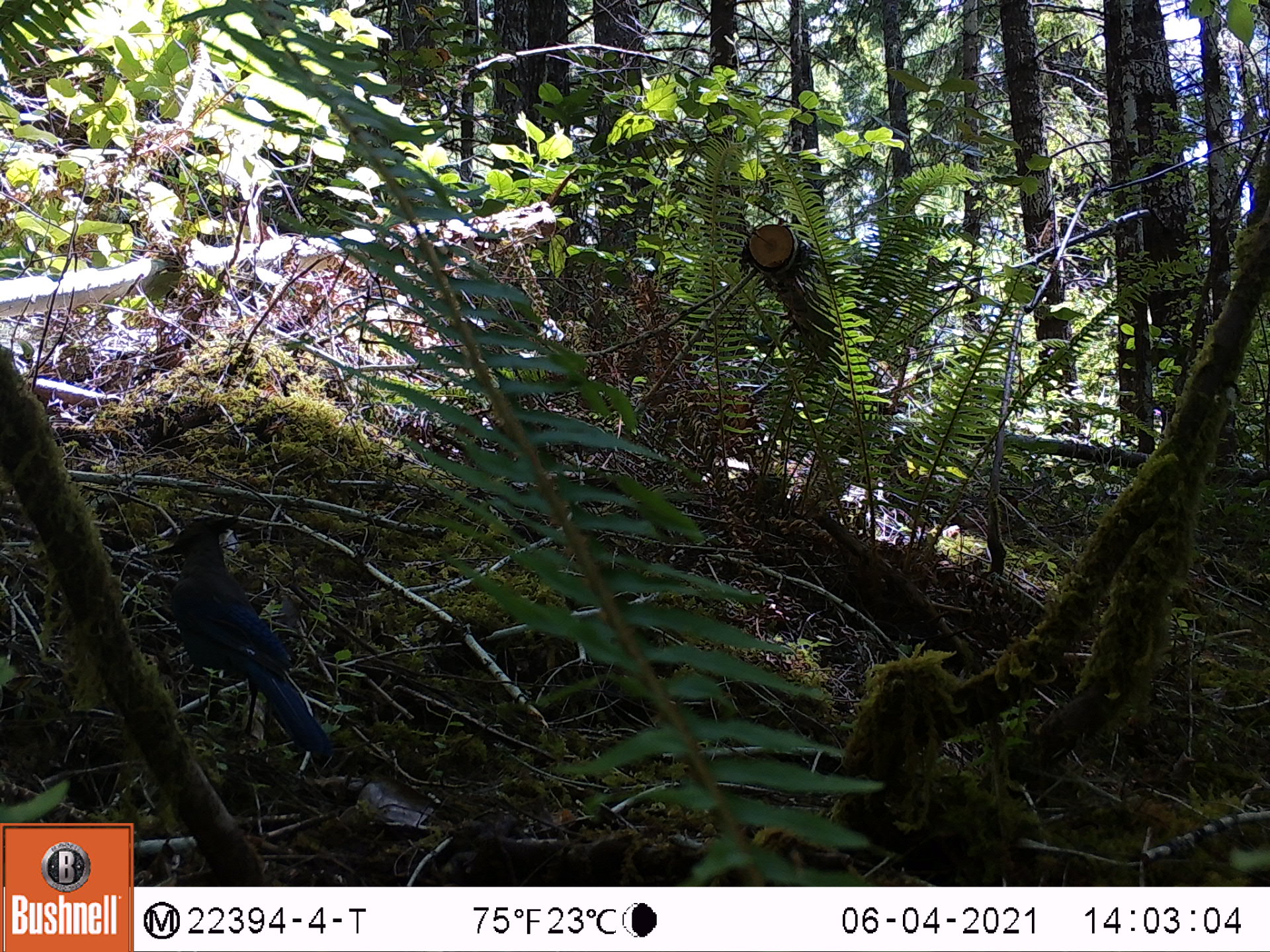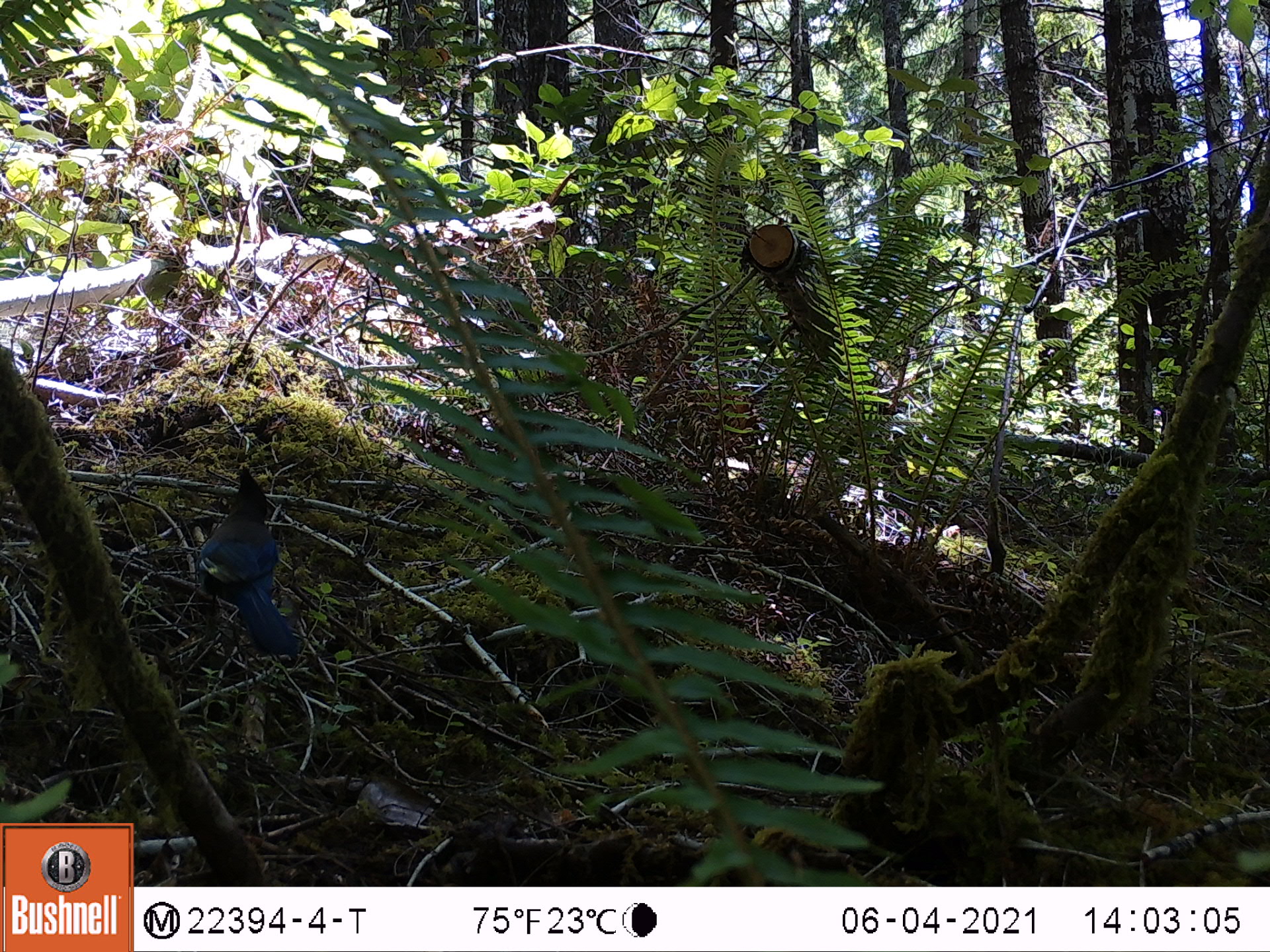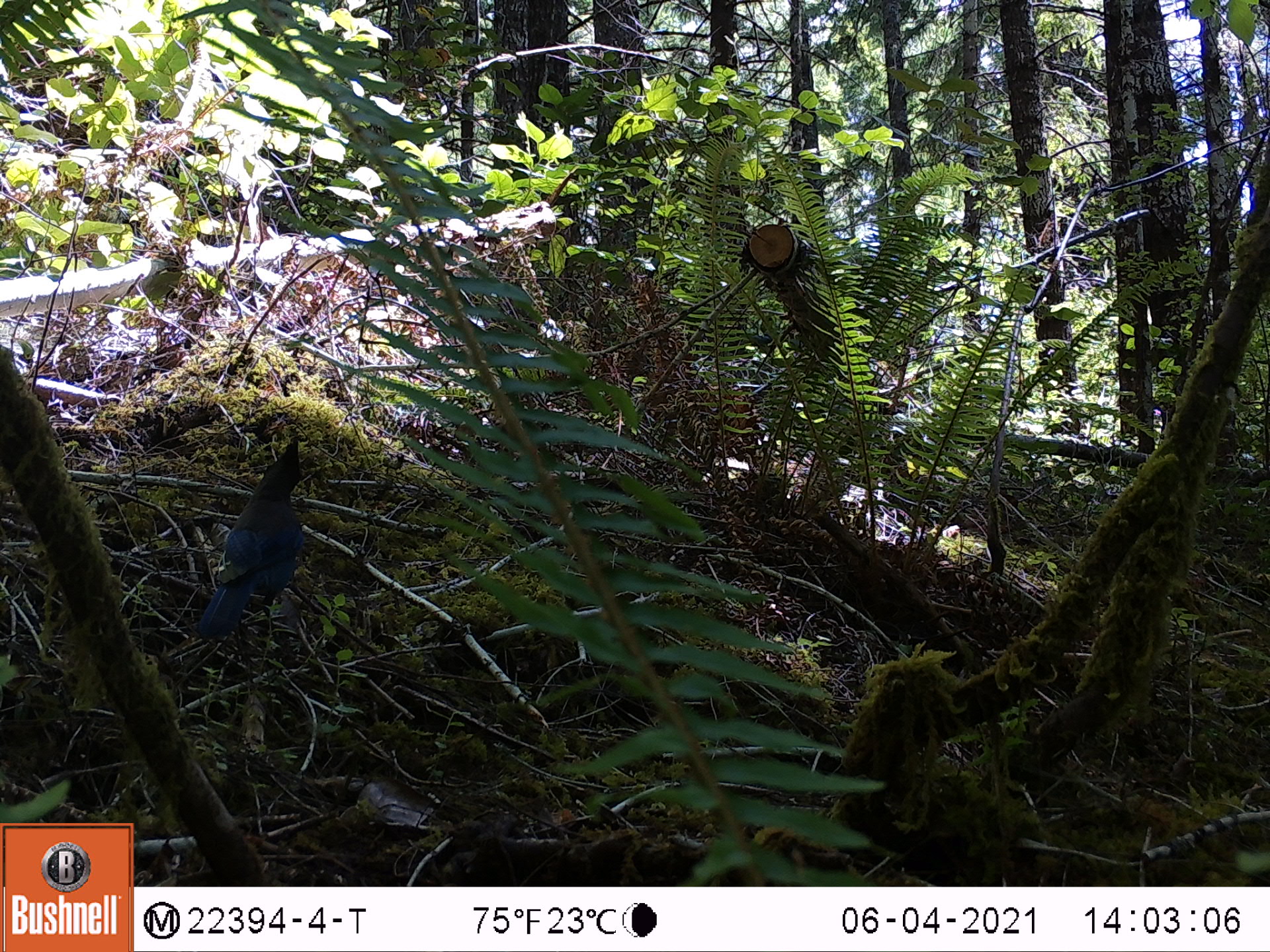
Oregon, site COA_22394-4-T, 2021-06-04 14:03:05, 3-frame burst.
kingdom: Animalia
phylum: Chordata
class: Aves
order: Passeriformes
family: Corvidae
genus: Cyanocitta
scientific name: Cyanocitta stelleri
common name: steller's jay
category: stellers jay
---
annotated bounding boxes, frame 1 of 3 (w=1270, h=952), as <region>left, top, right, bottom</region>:
stellers jay: <region>71, 469, 366, 800</region>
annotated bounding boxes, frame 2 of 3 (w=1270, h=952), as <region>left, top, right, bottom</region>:
stellers jay: <region>115, 426, 378, 724</region>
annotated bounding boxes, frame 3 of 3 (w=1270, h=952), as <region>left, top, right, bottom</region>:
stellers jay: <region>144, 411, 395, 709</region>